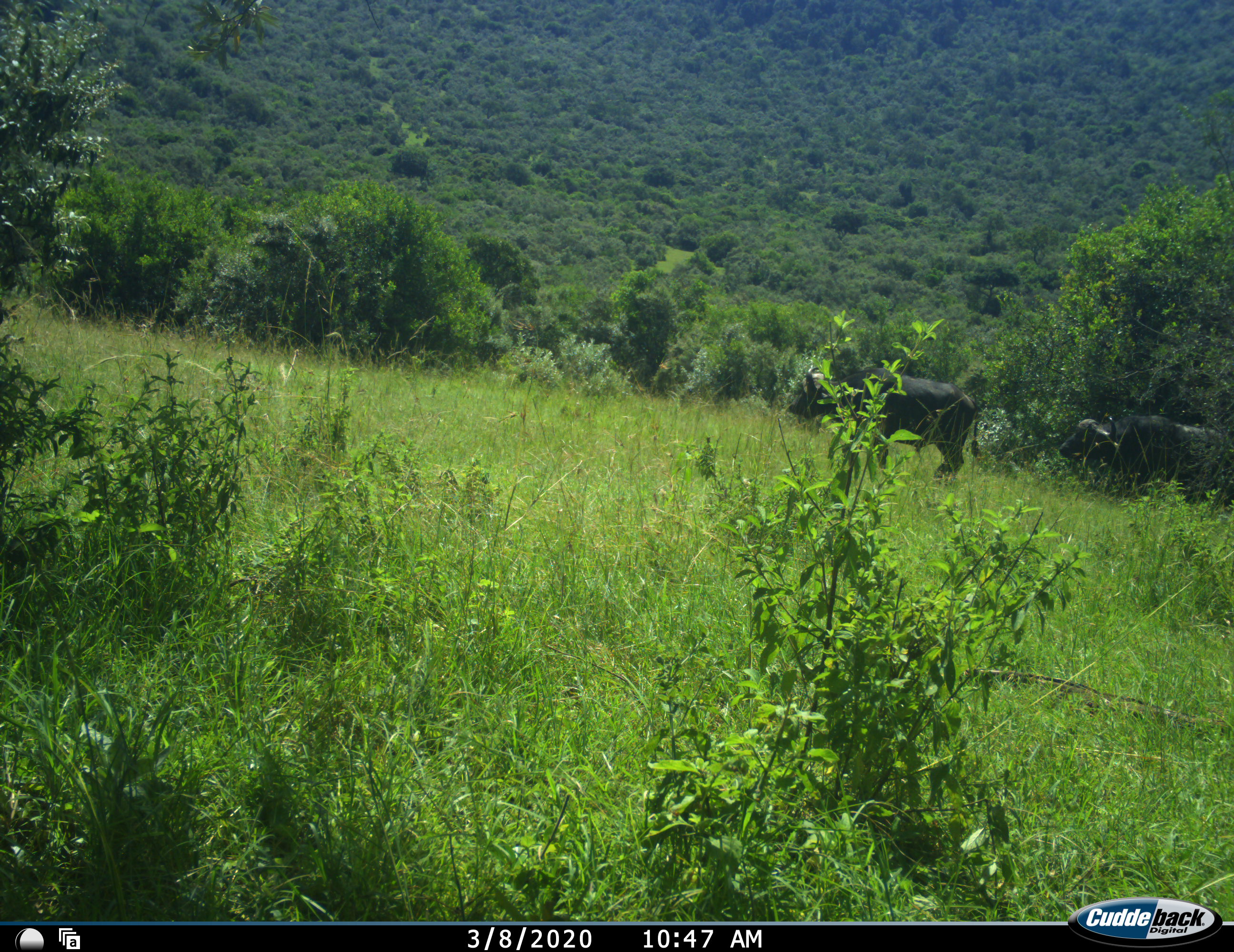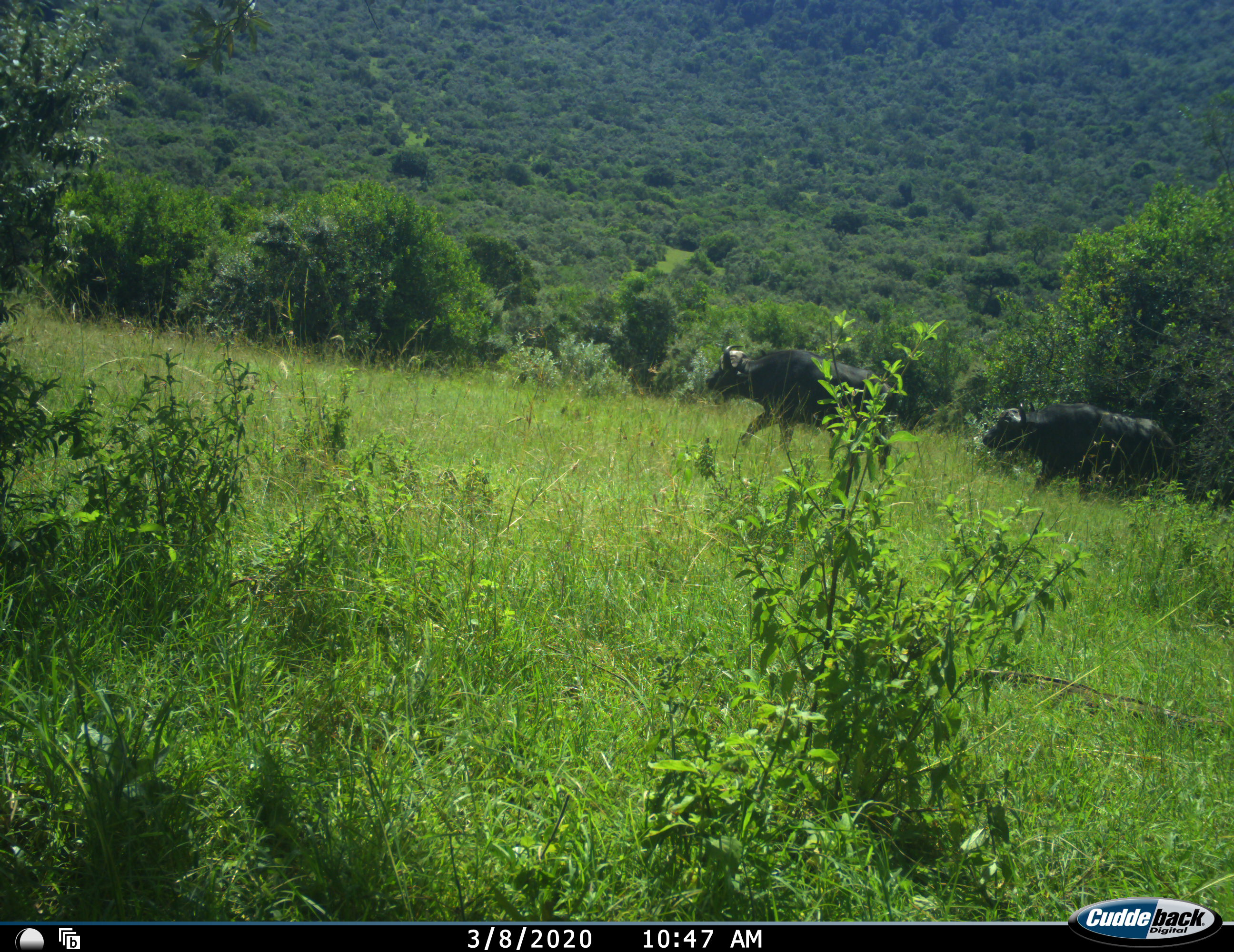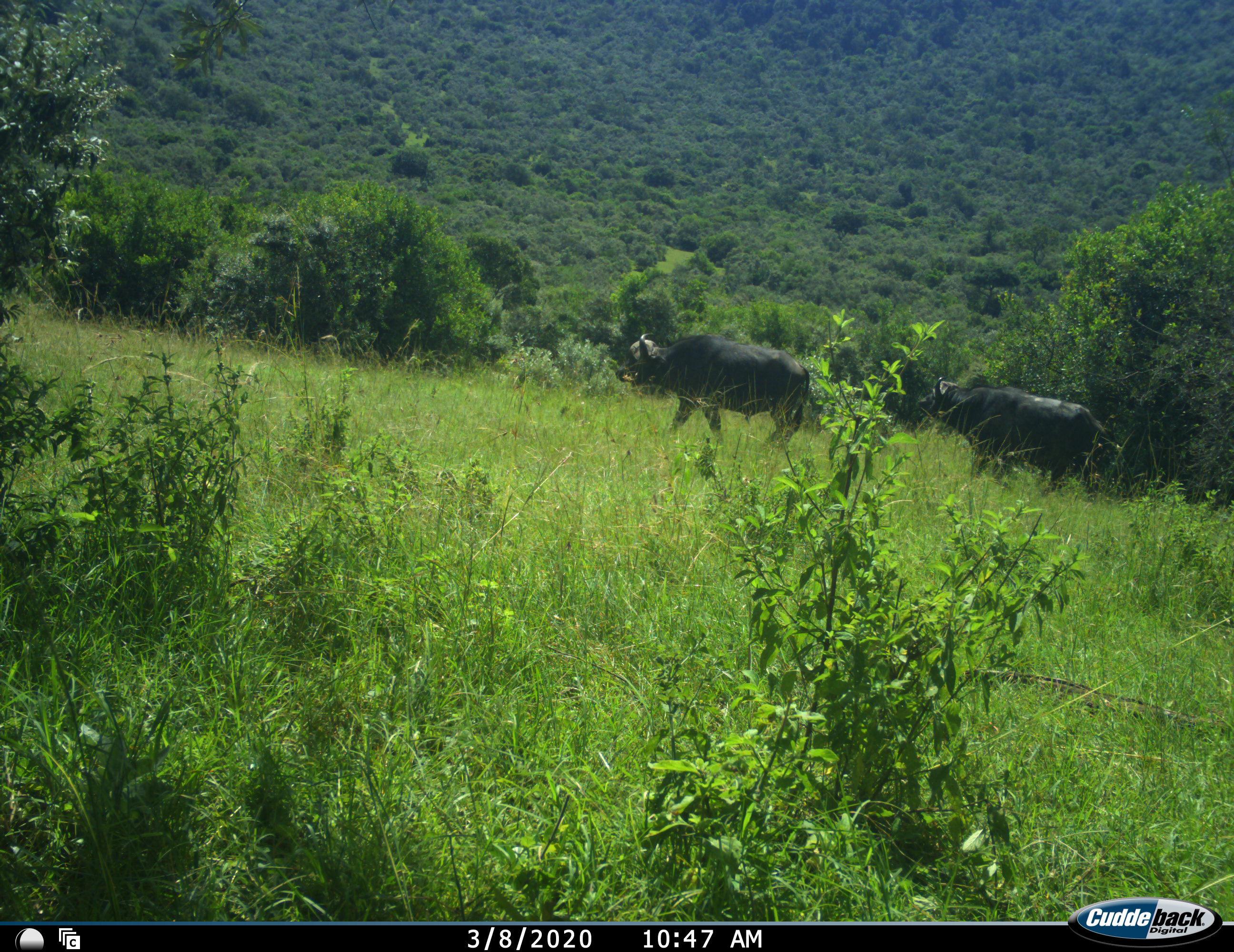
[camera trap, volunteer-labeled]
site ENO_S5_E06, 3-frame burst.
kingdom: Animalia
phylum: Chordata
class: Mammalia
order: Artiodactyla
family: Bovidae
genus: Syncerus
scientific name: Syncerus caffer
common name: african buffalo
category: buffalo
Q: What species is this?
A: Buffalo (african buffalo) (Syncerus caffer).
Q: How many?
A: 2.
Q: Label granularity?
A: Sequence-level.